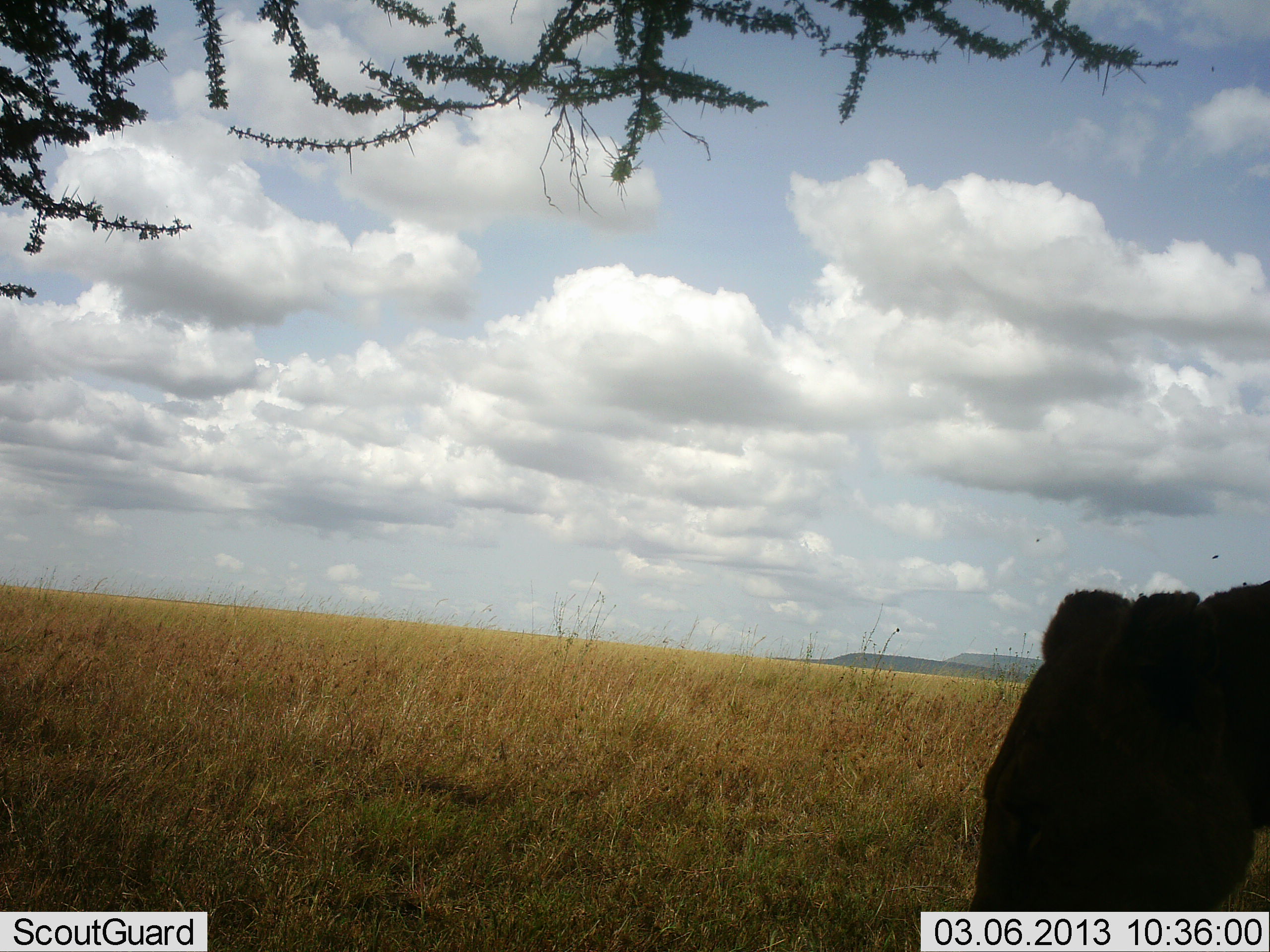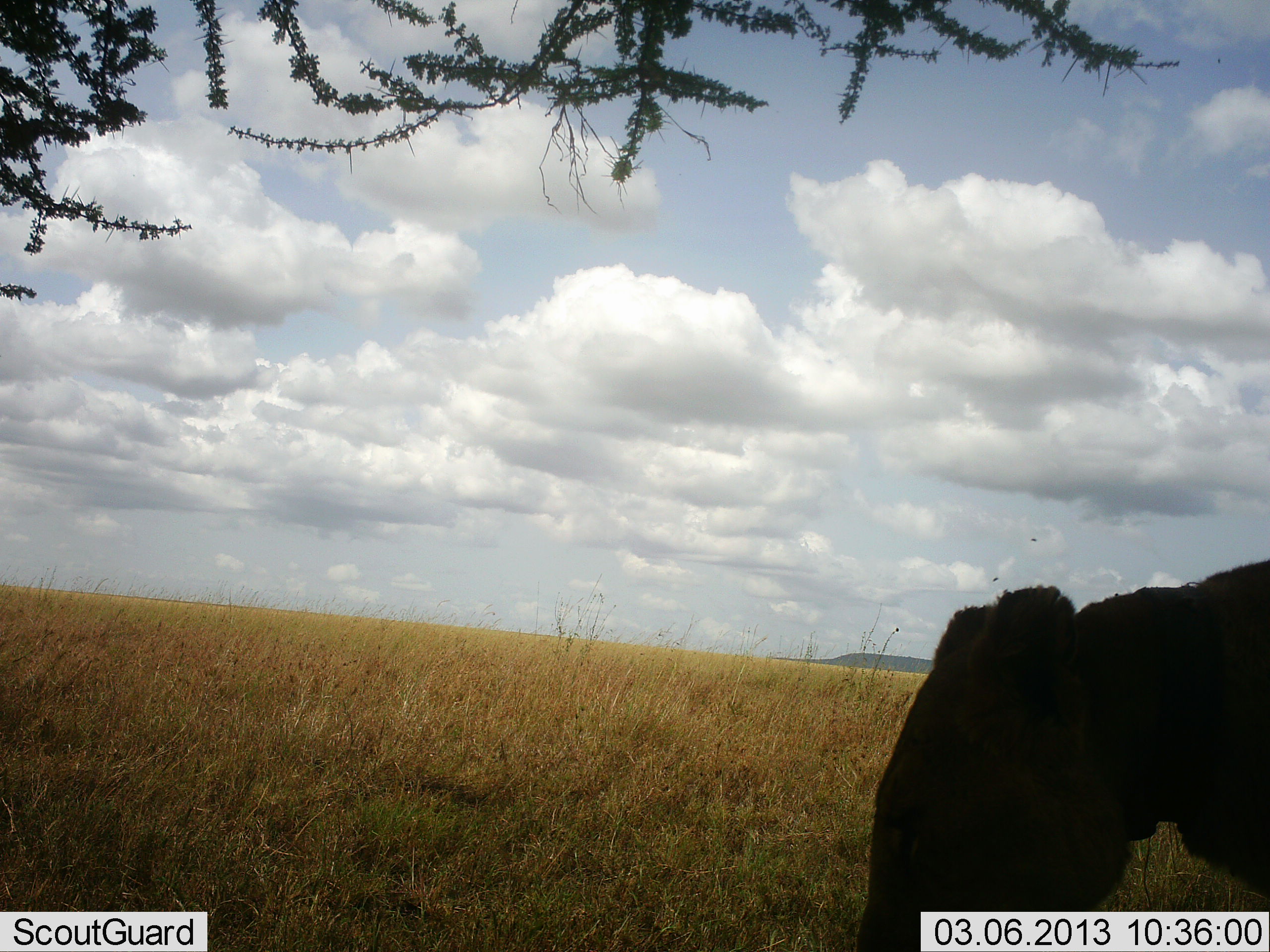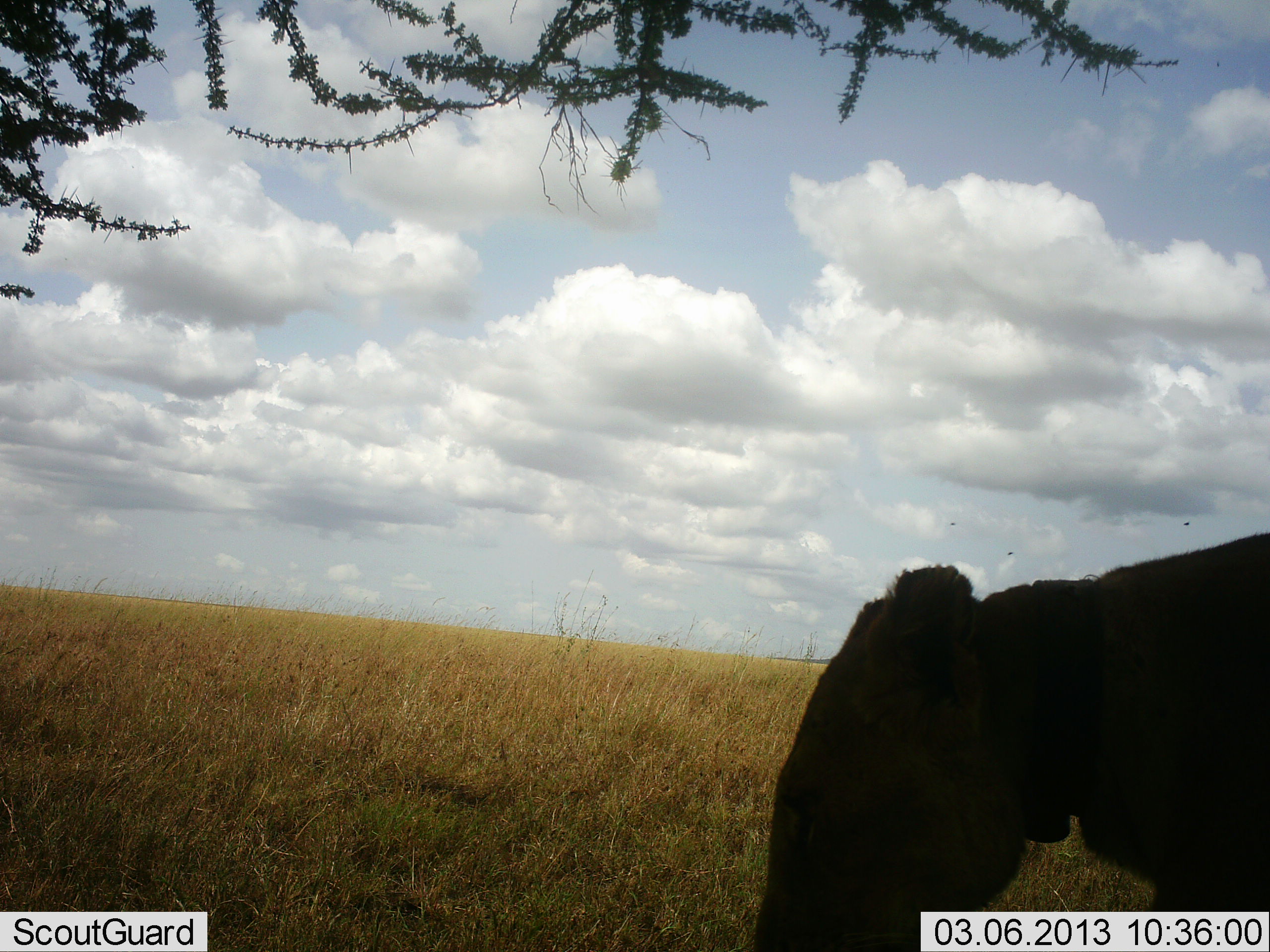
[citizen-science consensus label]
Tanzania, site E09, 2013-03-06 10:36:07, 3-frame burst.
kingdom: Animalia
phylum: Chordata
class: Mammalia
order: Carnivora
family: Felidae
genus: Panthera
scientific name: Panthera leo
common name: lion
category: lionfemale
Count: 1.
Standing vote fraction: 11%.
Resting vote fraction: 0%.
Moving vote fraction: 83%.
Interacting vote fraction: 0%.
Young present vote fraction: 0%.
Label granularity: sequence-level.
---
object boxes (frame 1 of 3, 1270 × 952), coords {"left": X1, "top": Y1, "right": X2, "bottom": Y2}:
animal: {"left": 967, "top": 579, "right": 1270, "bottom": 913}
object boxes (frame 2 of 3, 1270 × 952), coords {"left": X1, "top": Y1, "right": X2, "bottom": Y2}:
animal: {"left": 856, "top": 558, "right": 1270, "bottom": 951}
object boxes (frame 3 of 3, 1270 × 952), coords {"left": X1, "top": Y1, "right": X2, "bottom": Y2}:
animal: {"left": 754, "top": 532, "right": 1270, "bottom": 951}